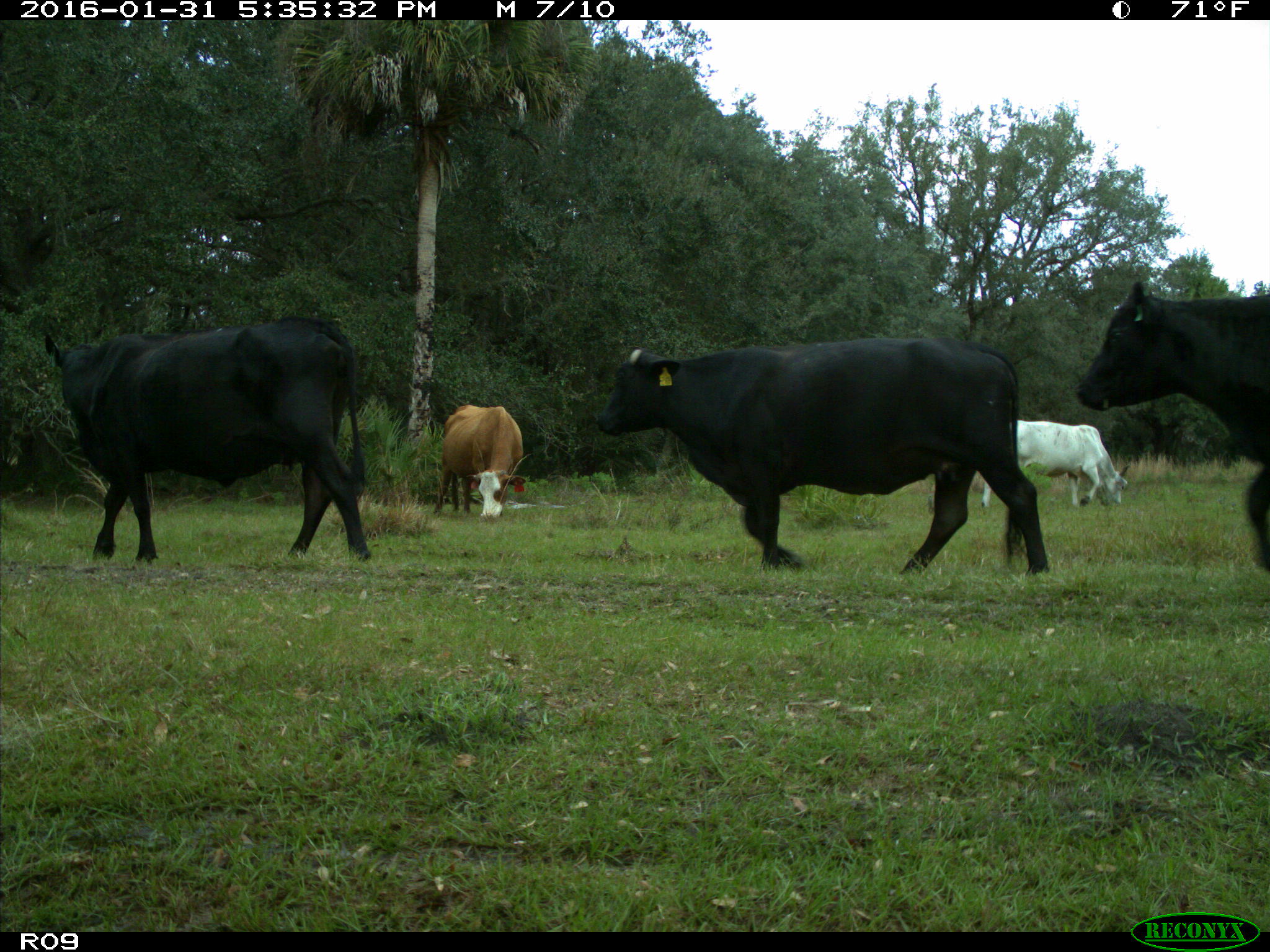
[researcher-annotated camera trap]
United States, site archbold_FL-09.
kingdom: Animalia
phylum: Chordata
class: Mammalia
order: Artiodactyla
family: Bovidae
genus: Bos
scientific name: Bos taurus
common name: domestic cow